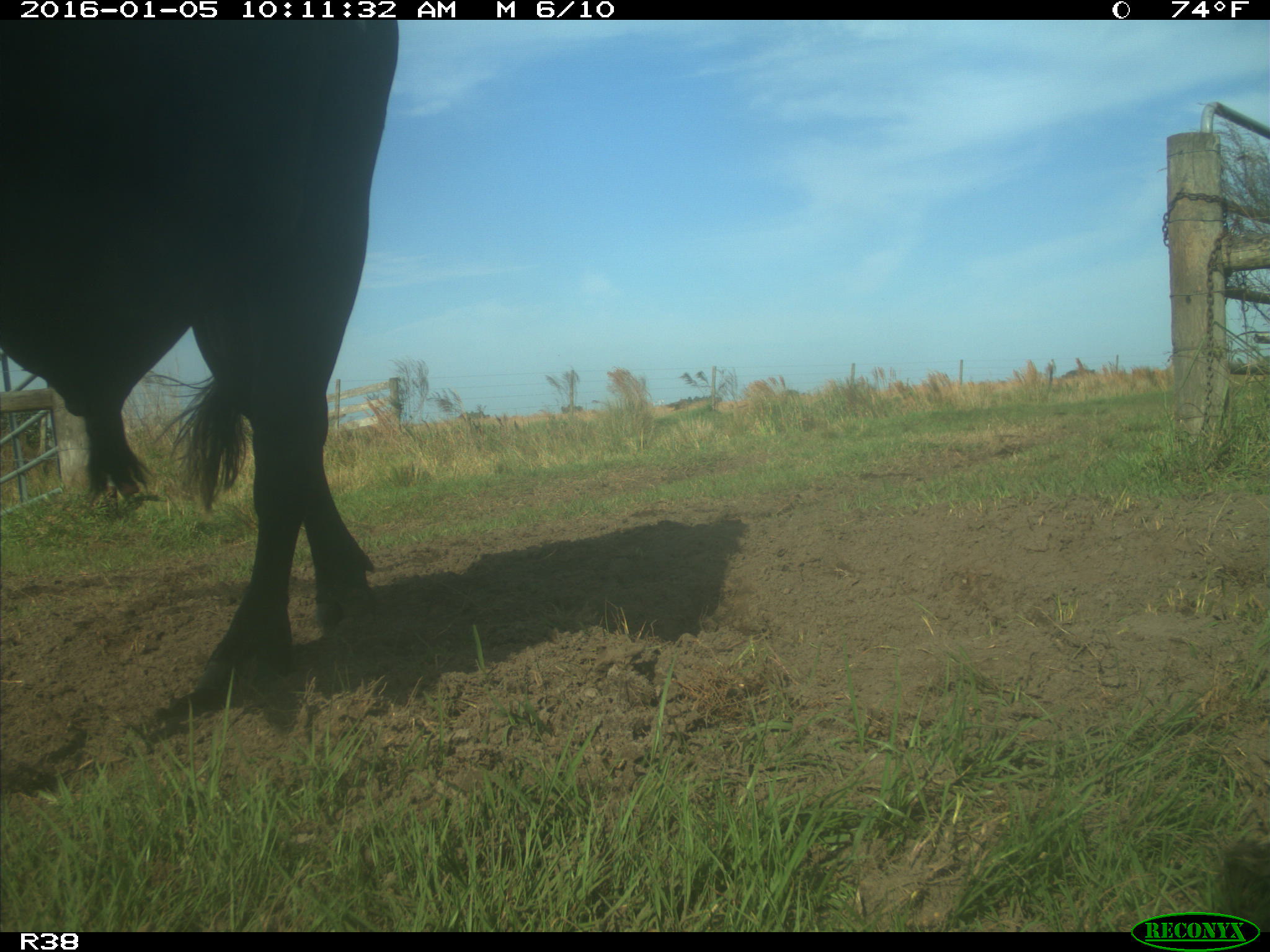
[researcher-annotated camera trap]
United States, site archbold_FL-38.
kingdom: Animalia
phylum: Chordata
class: Mammalia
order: Artiodactyla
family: Bovidae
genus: Bos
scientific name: Bos taurus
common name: domestic cow